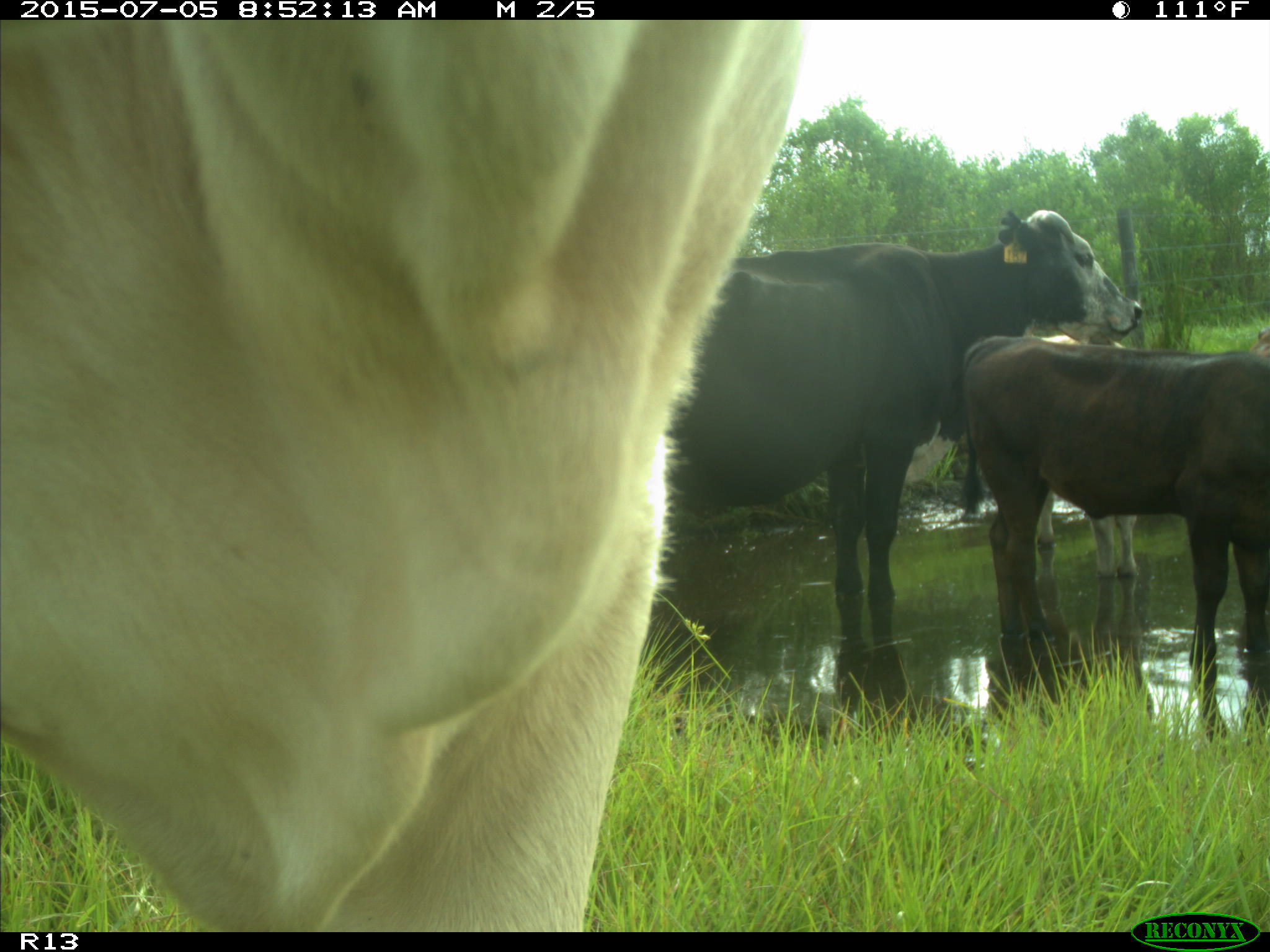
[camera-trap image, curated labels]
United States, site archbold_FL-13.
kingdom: Animalia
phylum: Chordata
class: Mammalia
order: Artiodactyla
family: Bovidae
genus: Bos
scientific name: Bos taurus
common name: domestic cow